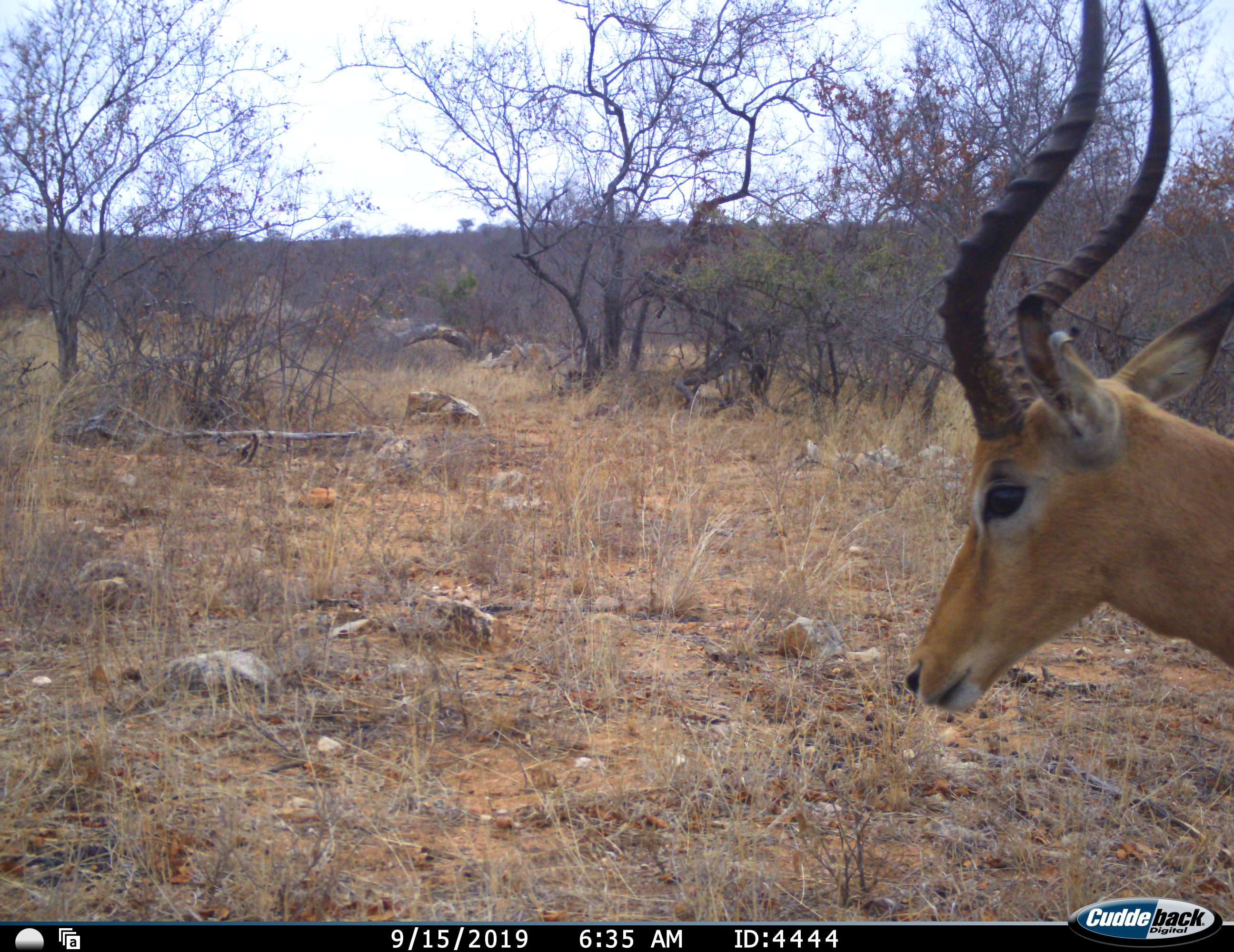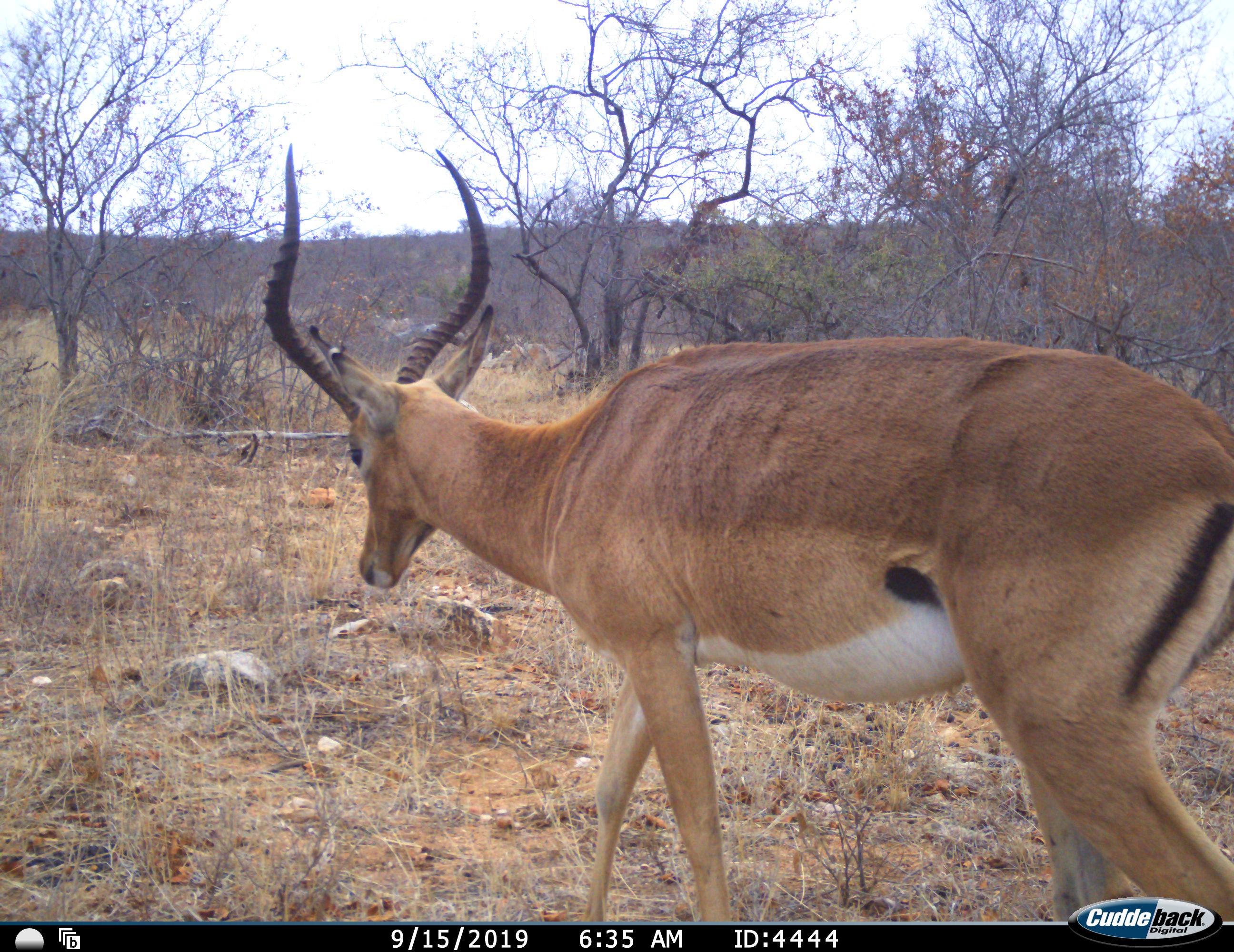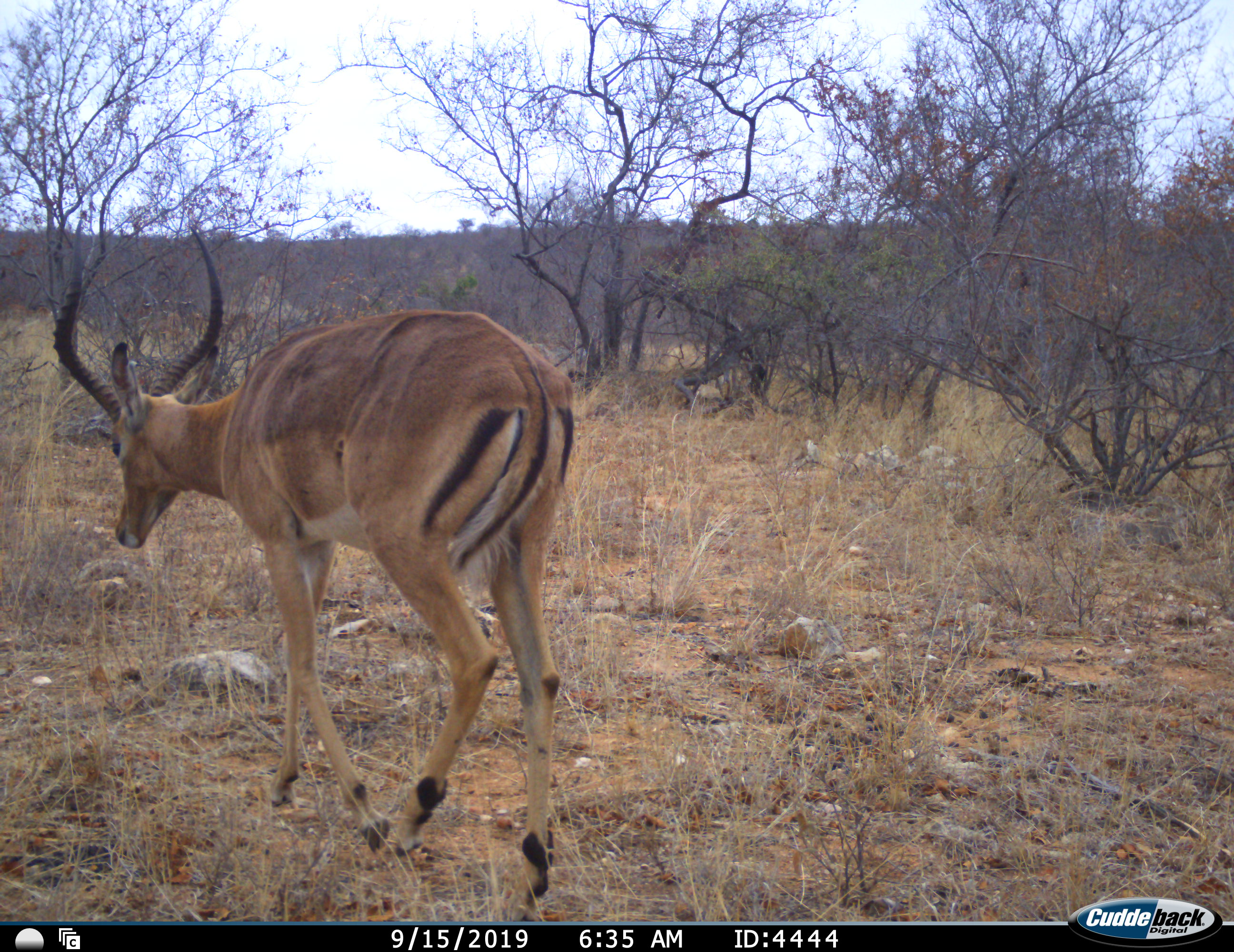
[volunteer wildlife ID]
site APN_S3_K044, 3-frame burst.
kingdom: Animalia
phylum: Chordata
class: Mammalia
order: Artiodactyla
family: Bovidae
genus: Aepyceros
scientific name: Aepyceros melampus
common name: impala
Impala (Aepyceros melampus), count 1. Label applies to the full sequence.